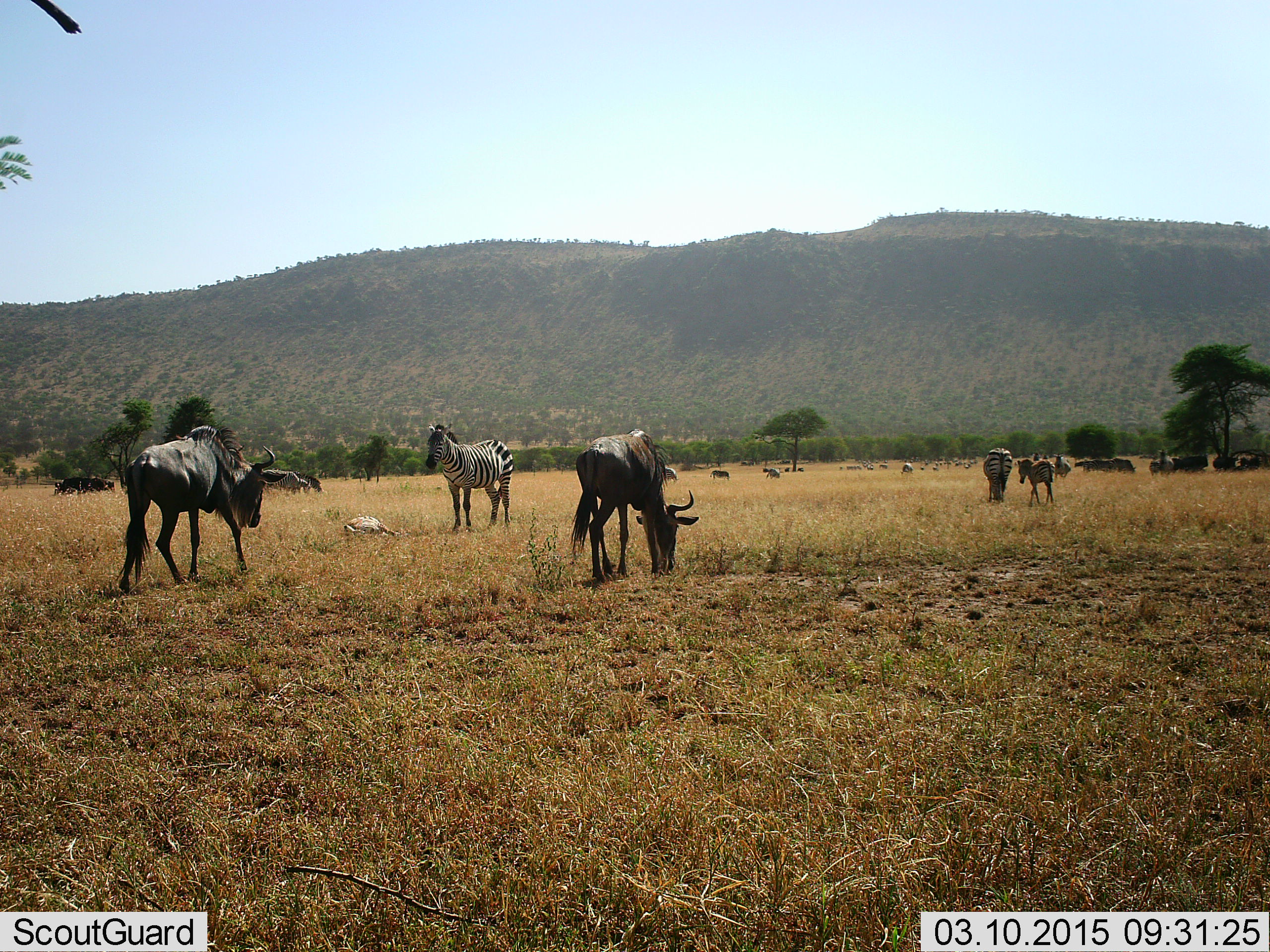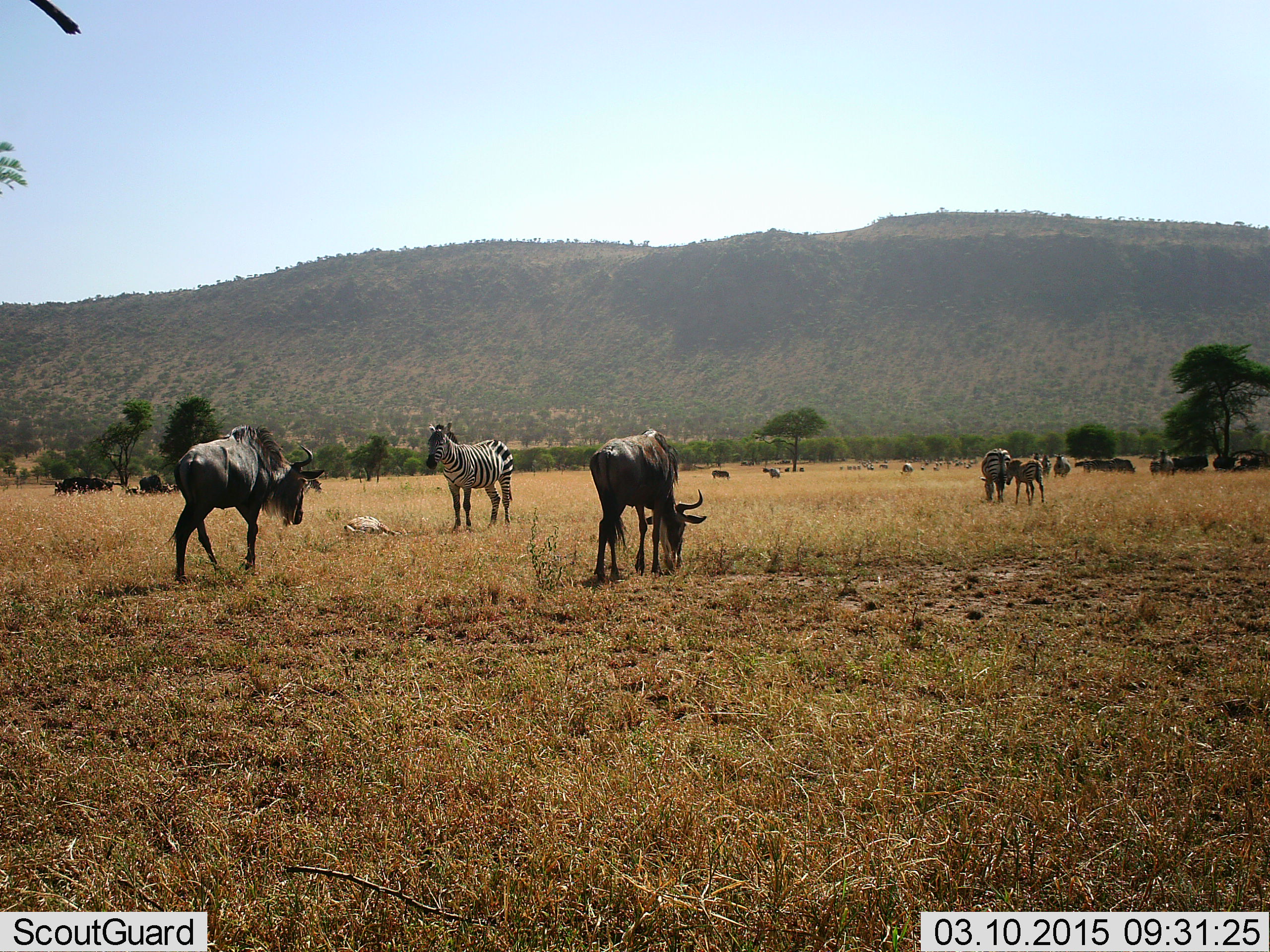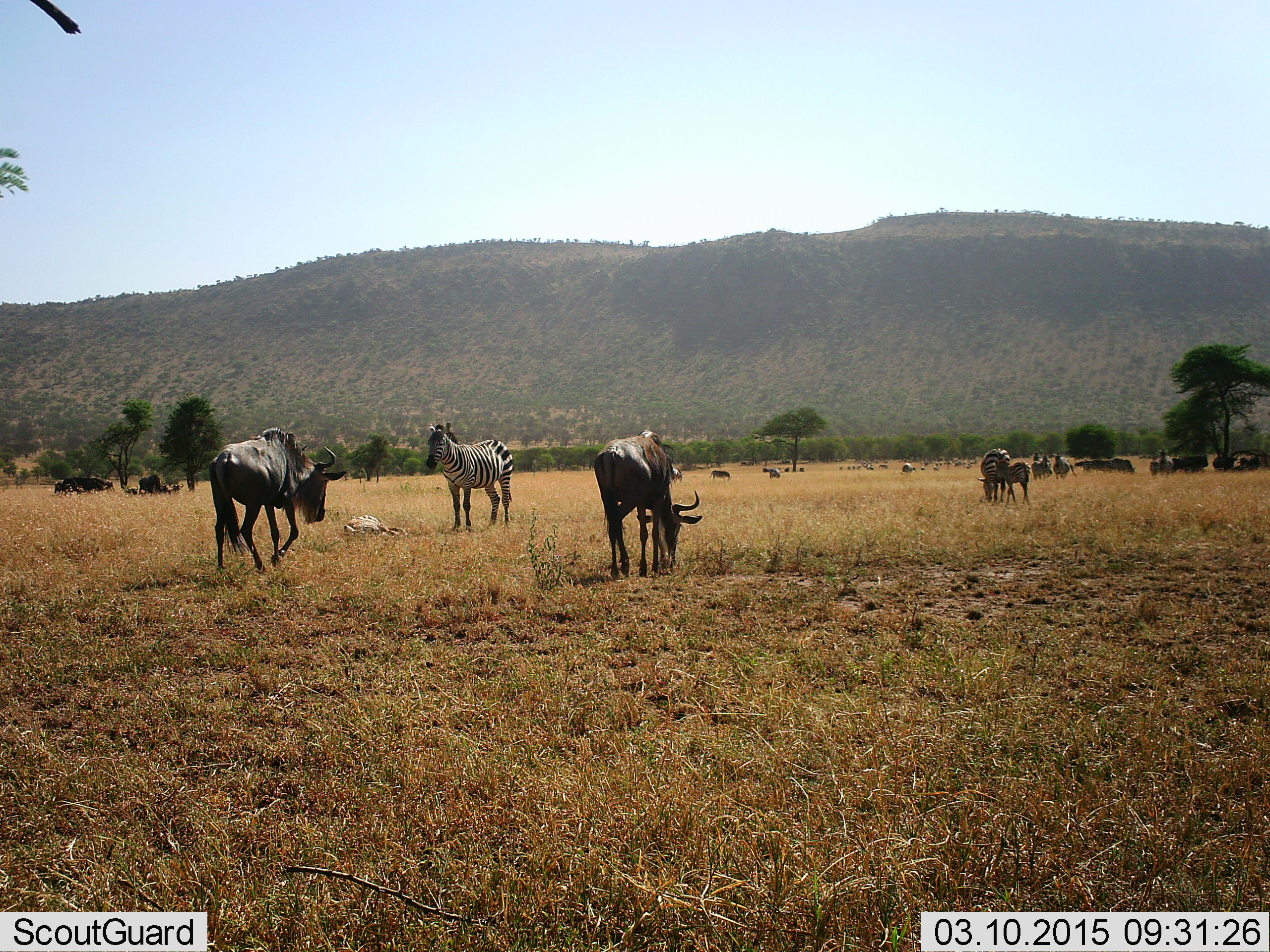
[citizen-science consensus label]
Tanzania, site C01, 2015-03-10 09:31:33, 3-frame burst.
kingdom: Animalia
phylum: Chordata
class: Mammalia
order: Artiodactyla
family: Bovidae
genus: Connochaetes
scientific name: Connochaetes taurinus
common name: blue wildebeest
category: wildebeest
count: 11-50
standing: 55%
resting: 36%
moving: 100%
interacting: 0%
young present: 9%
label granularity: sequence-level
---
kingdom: Animalia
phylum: Chordata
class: Mammalia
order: Perissodactyla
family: Equidae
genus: Equus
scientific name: Equus quagga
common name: plains zebra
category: zebra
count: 4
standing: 91%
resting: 45%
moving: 36%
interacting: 9%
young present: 73%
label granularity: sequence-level